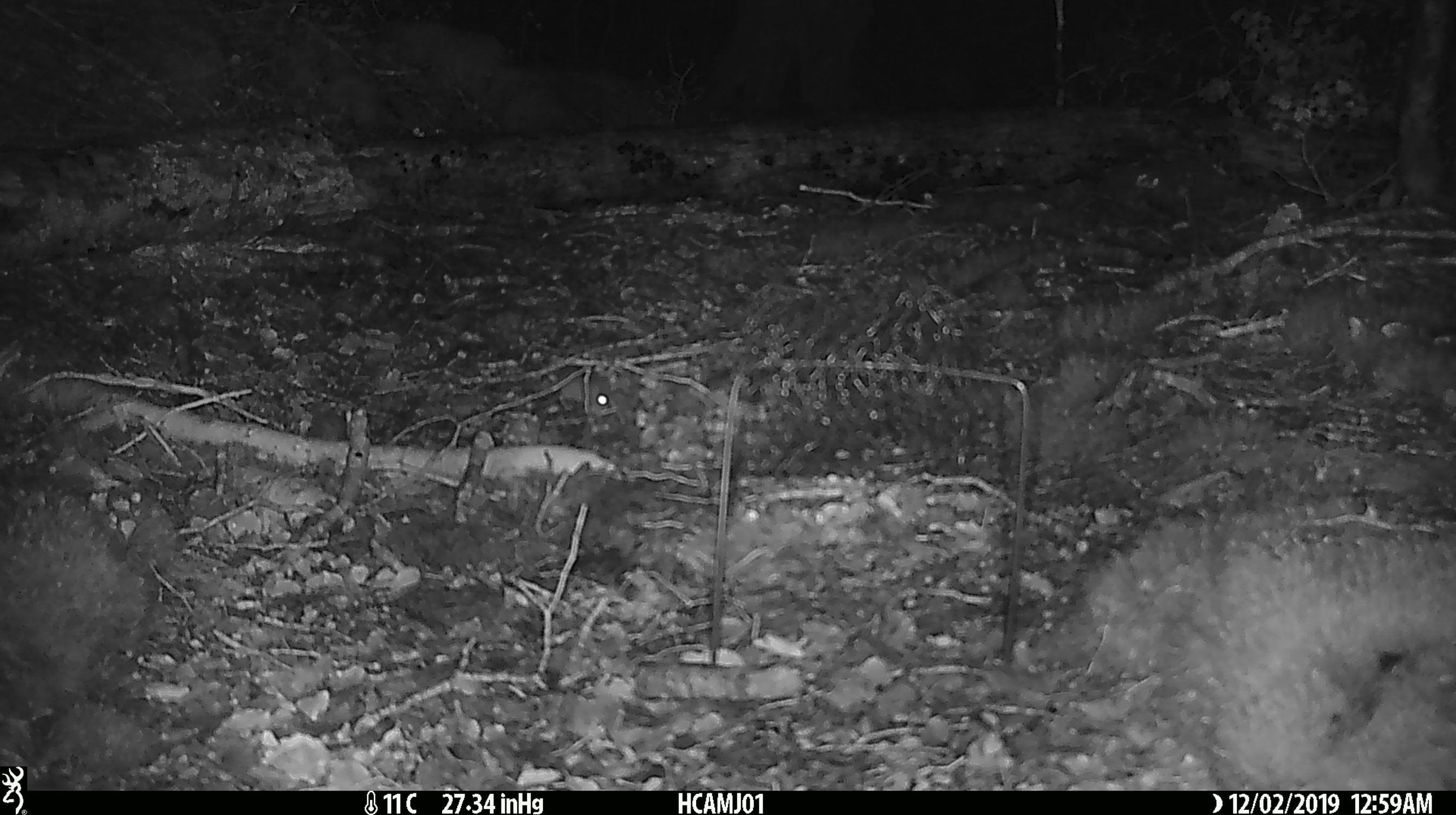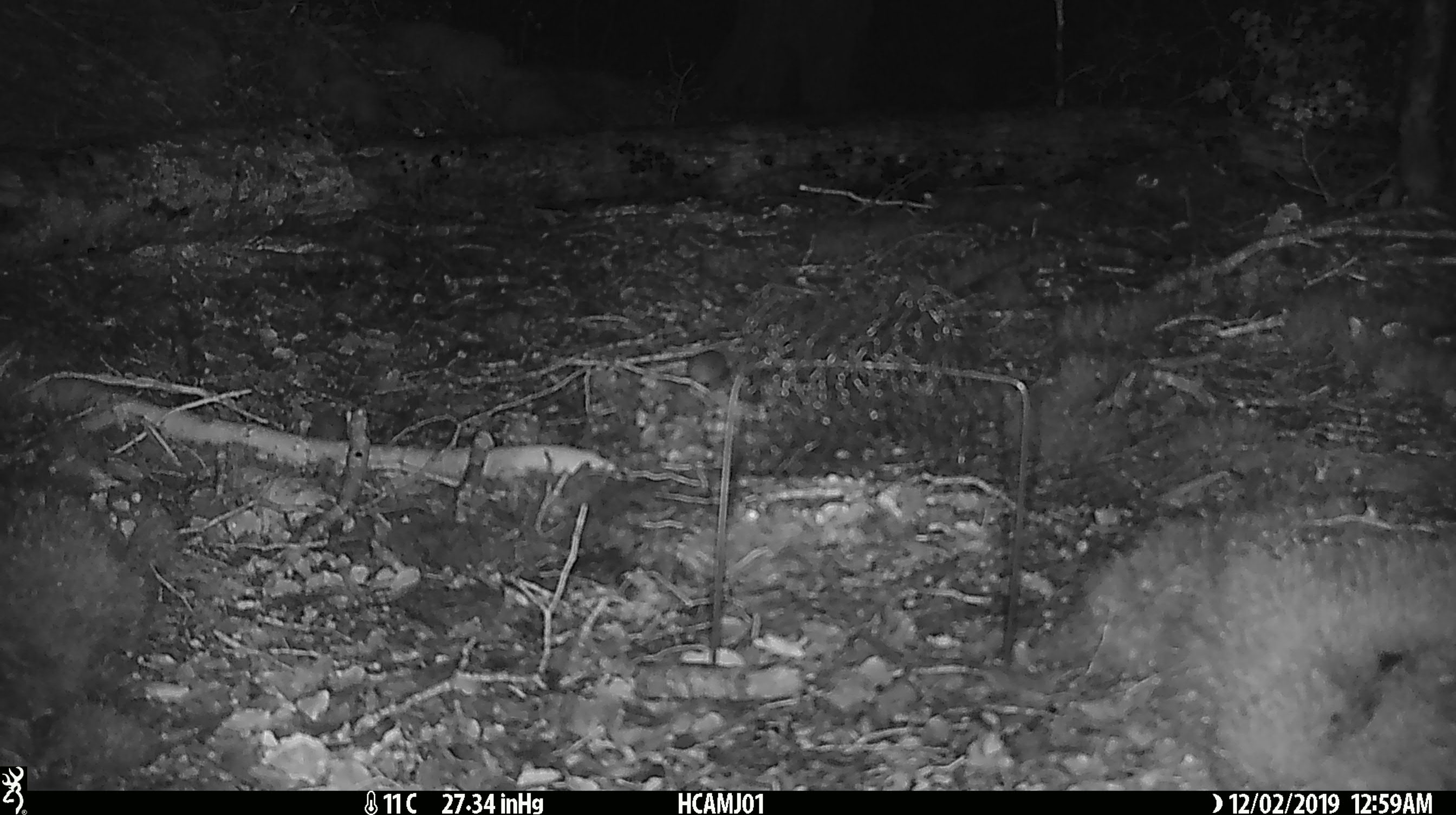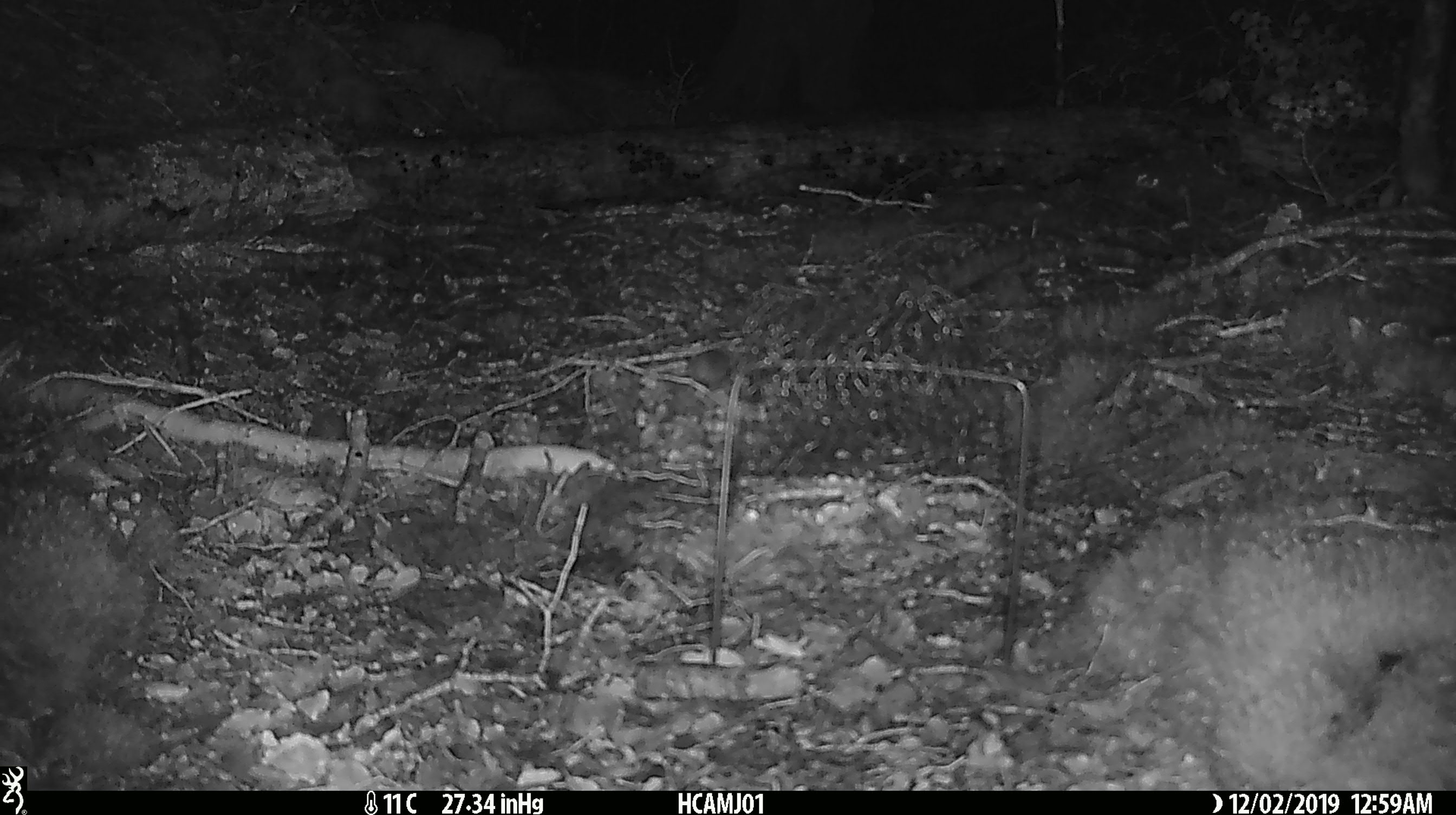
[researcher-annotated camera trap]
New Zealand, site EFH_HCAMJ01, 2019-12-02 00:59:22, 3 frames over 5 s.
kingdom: Animalia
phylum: Chordata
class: Mammalia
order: Rodentia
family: Muridae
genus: Mus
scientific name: Mus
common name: mouse